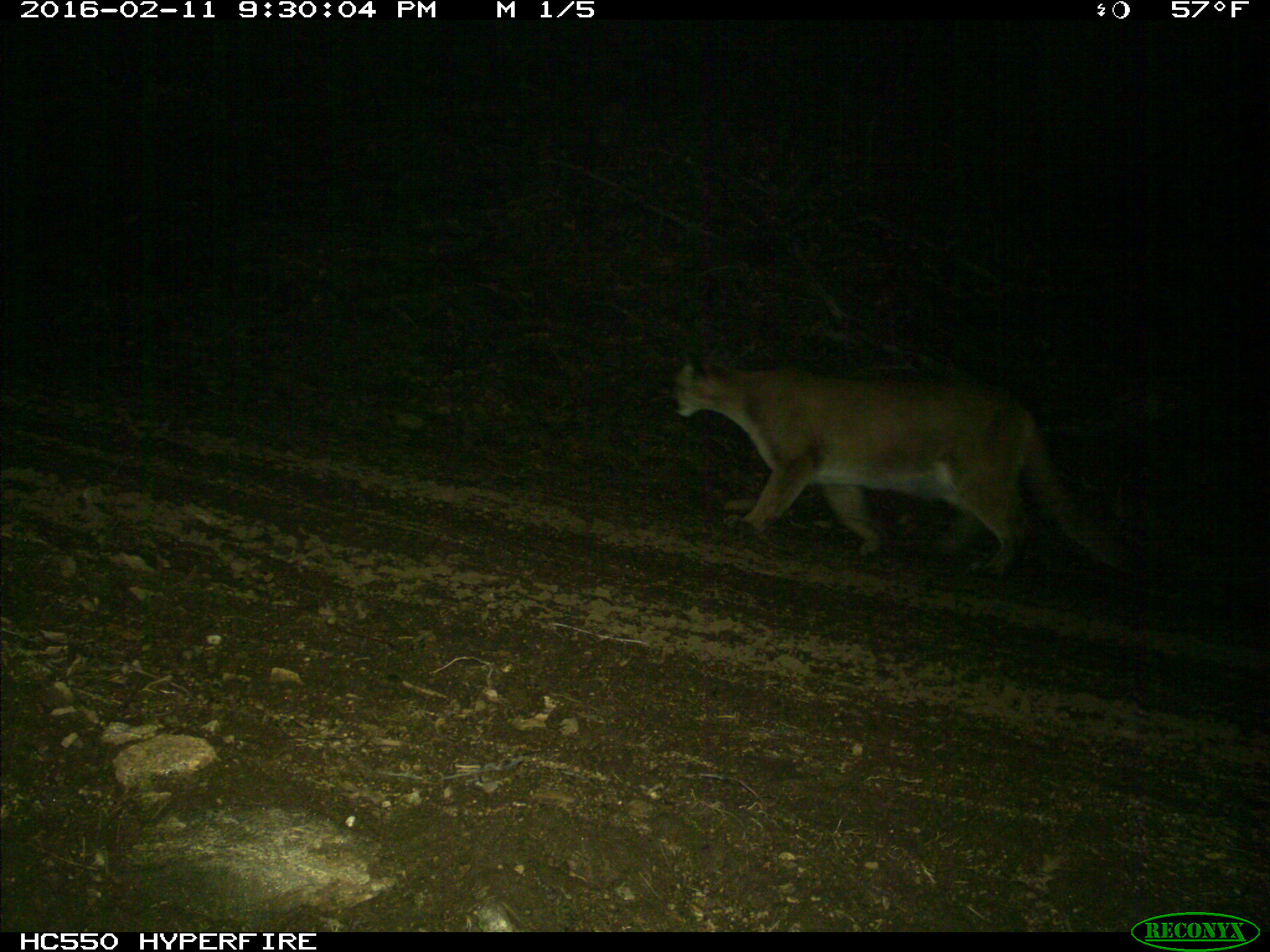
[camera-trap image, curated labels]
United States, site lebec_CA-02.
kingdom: Animalia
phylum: Chordata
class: Mammalia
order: Carnivora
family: Felidae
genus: Puma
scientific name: Puma concolor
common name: mountain lion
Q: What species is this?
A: Puma concolor (mountain lion).